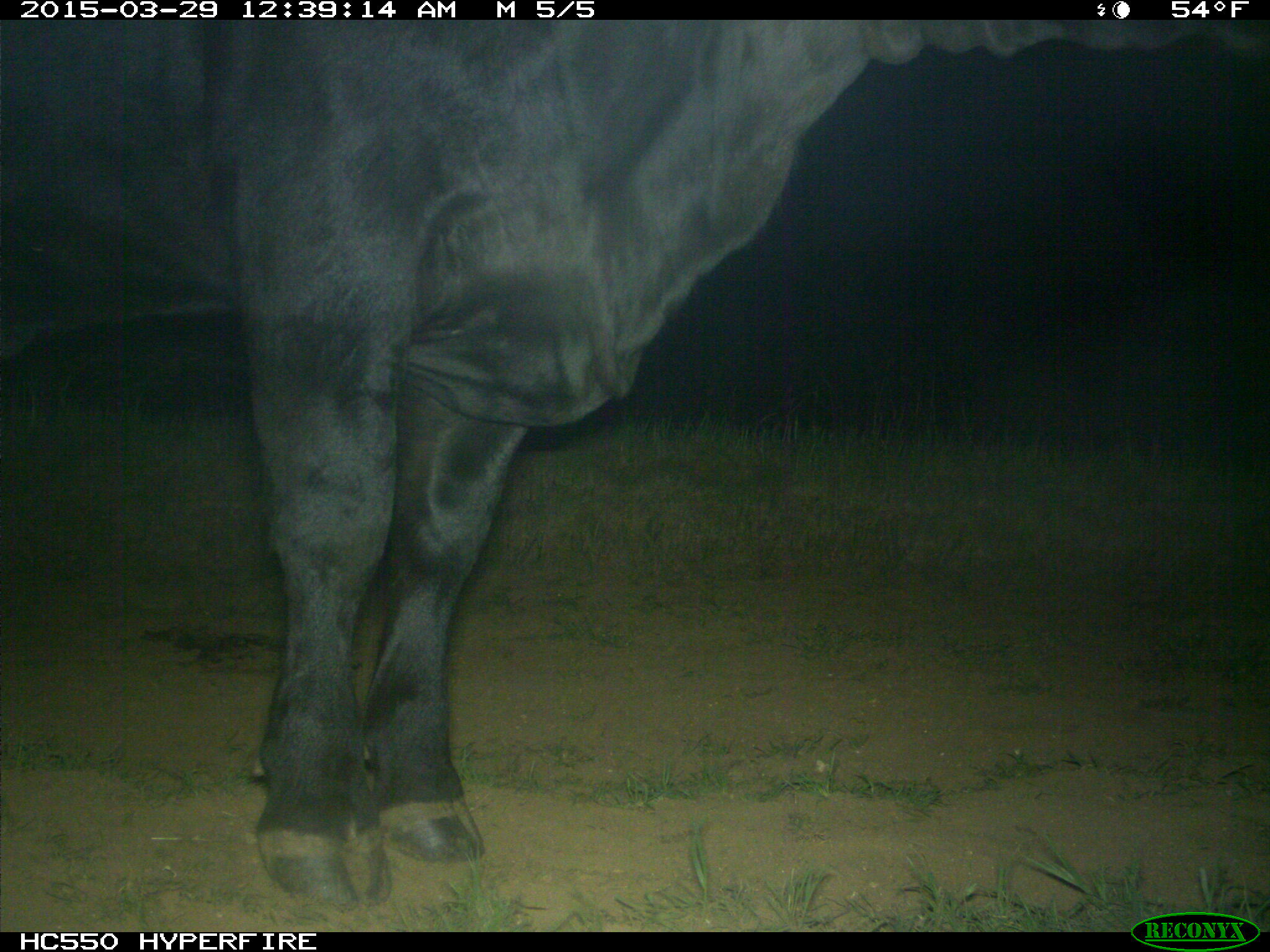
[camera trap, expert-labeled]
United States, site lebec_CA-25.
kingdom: Animalia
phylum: Chordata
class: Mammalia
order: Artiodactyla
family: Bovidae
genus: Bos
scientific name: Bos taurus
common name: domestic cow